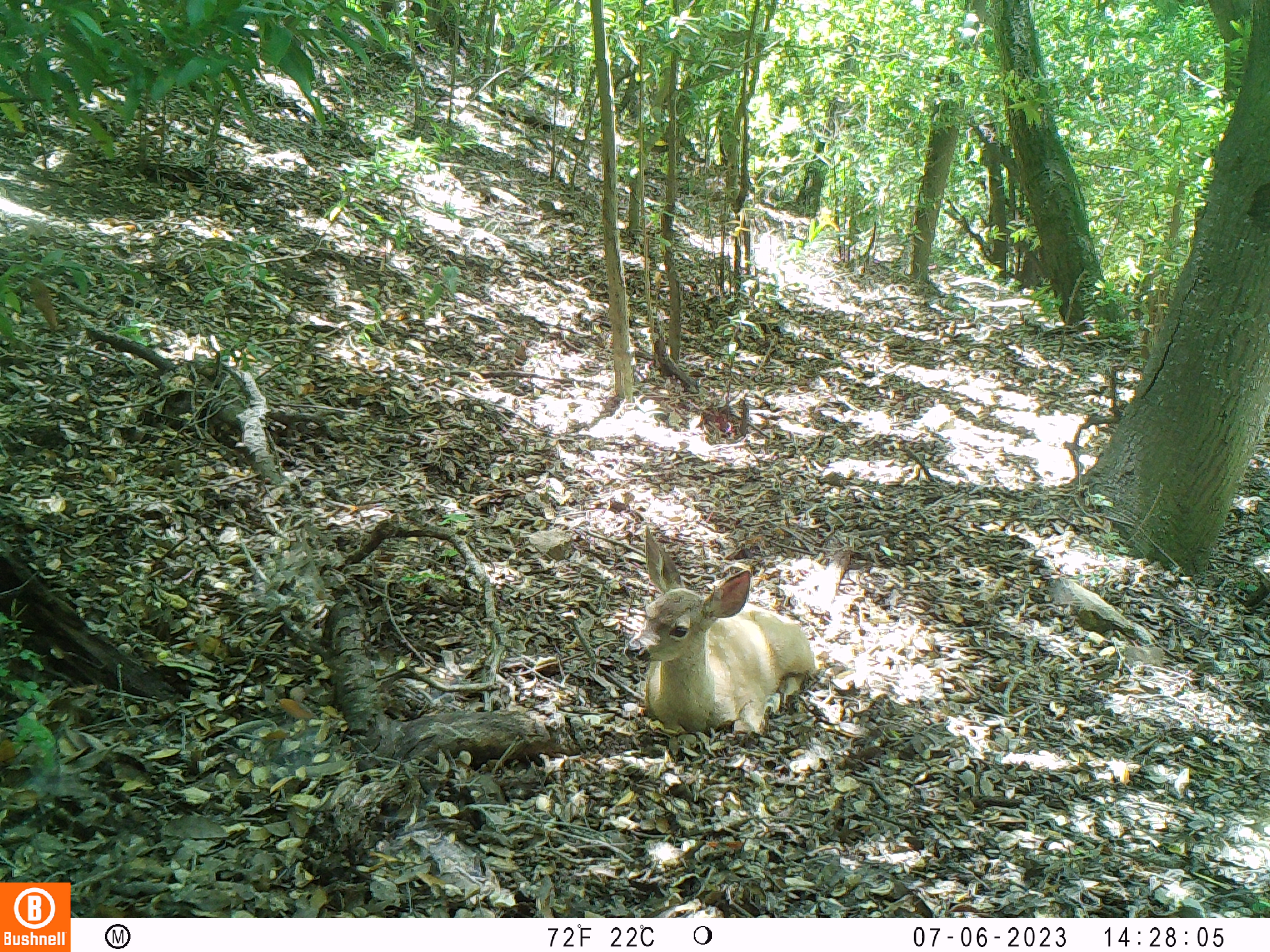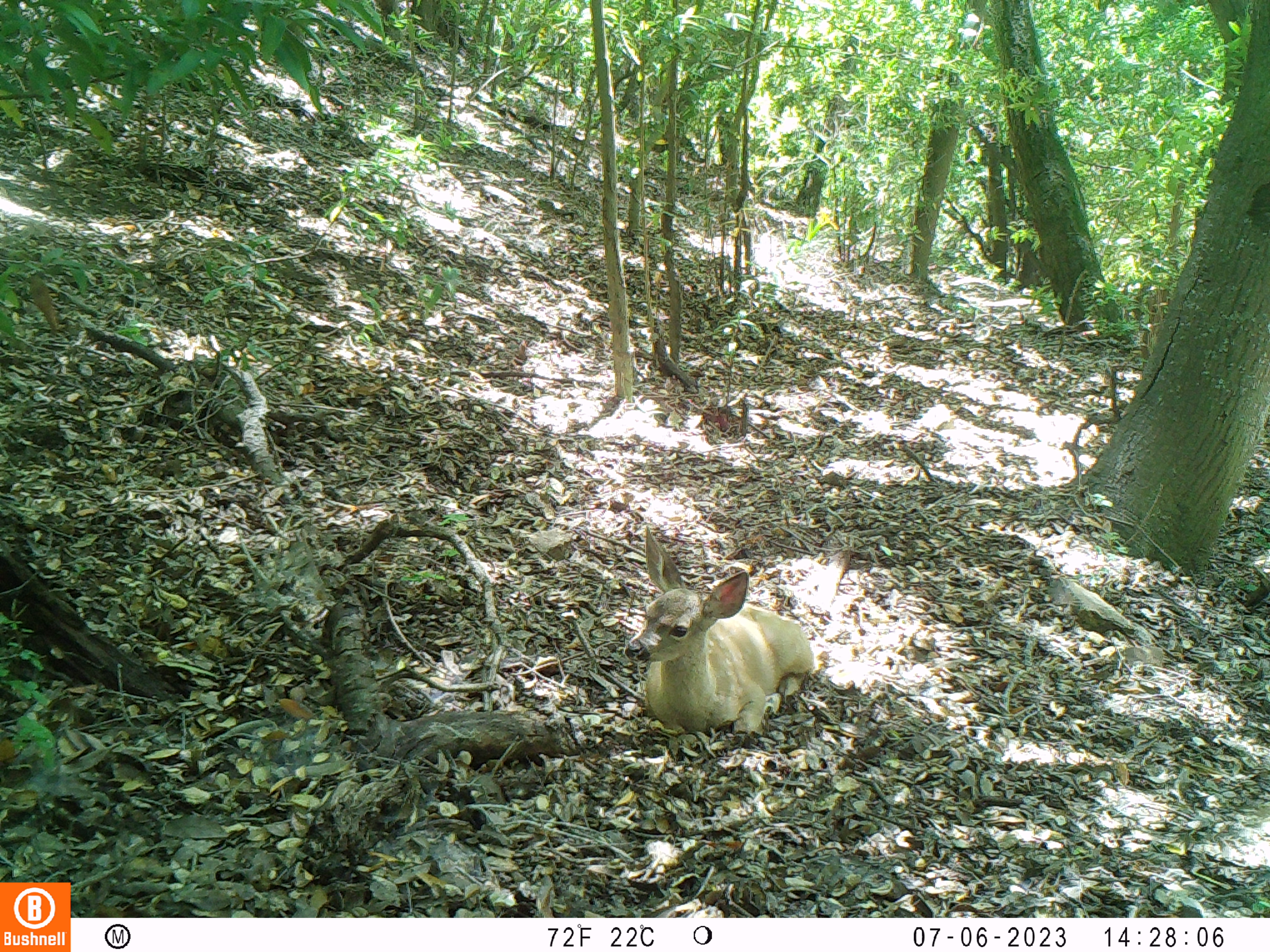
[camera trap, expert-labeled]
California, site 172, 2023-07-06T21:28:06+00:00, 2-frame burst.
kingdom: Animalia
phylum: Chordata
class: Mammalia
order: Artiodactyla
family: Cervidae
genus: Odocoileus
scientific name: Odocoileus hemionus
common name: mule deer